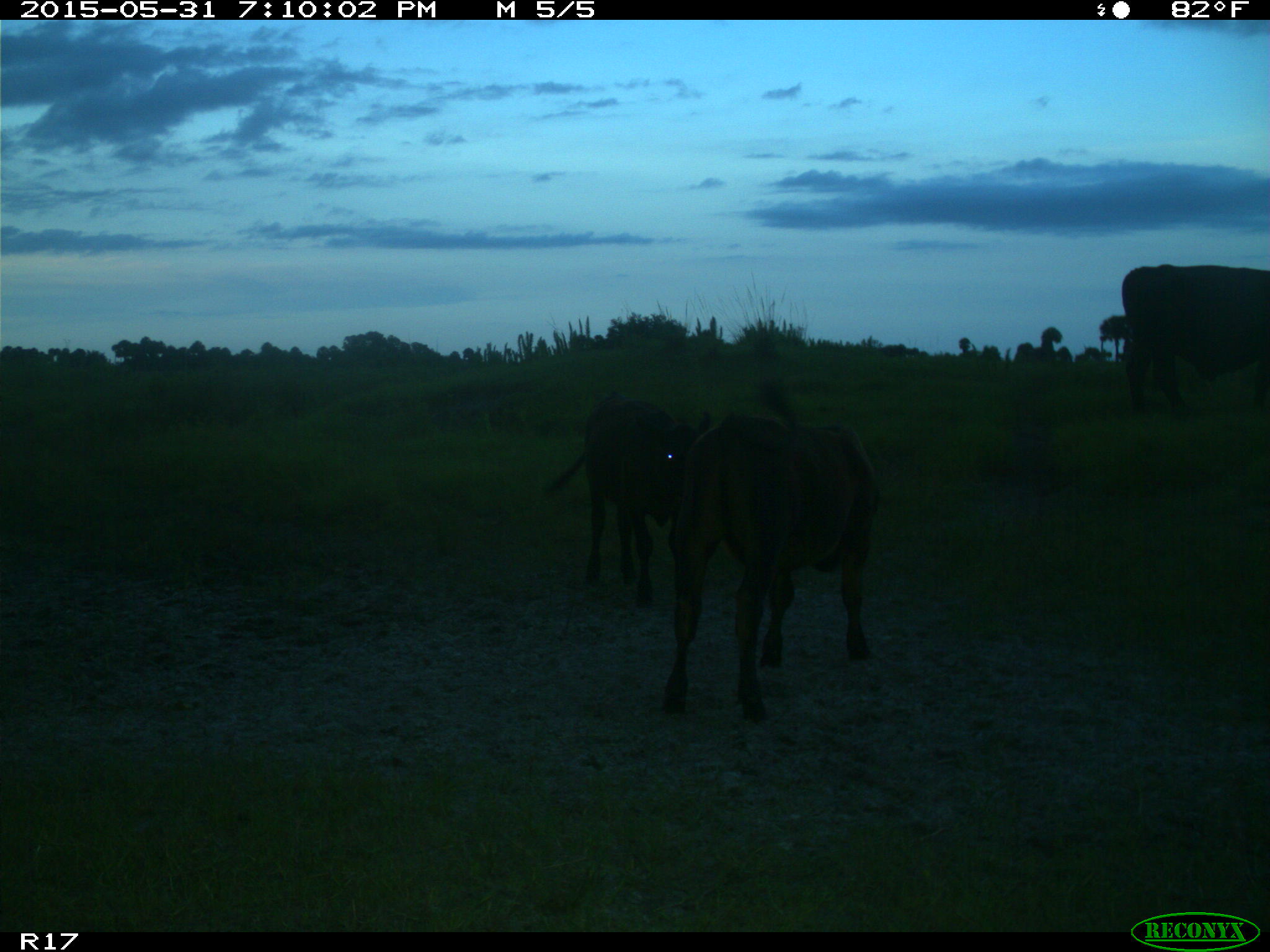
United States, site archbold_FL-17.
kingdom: Animalia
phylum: Chordata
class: Mammalia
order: Artiodactyla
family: Bovidae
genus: Bos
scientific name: Bos taurus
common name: domestic cow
Bos taurus (domestic cow).